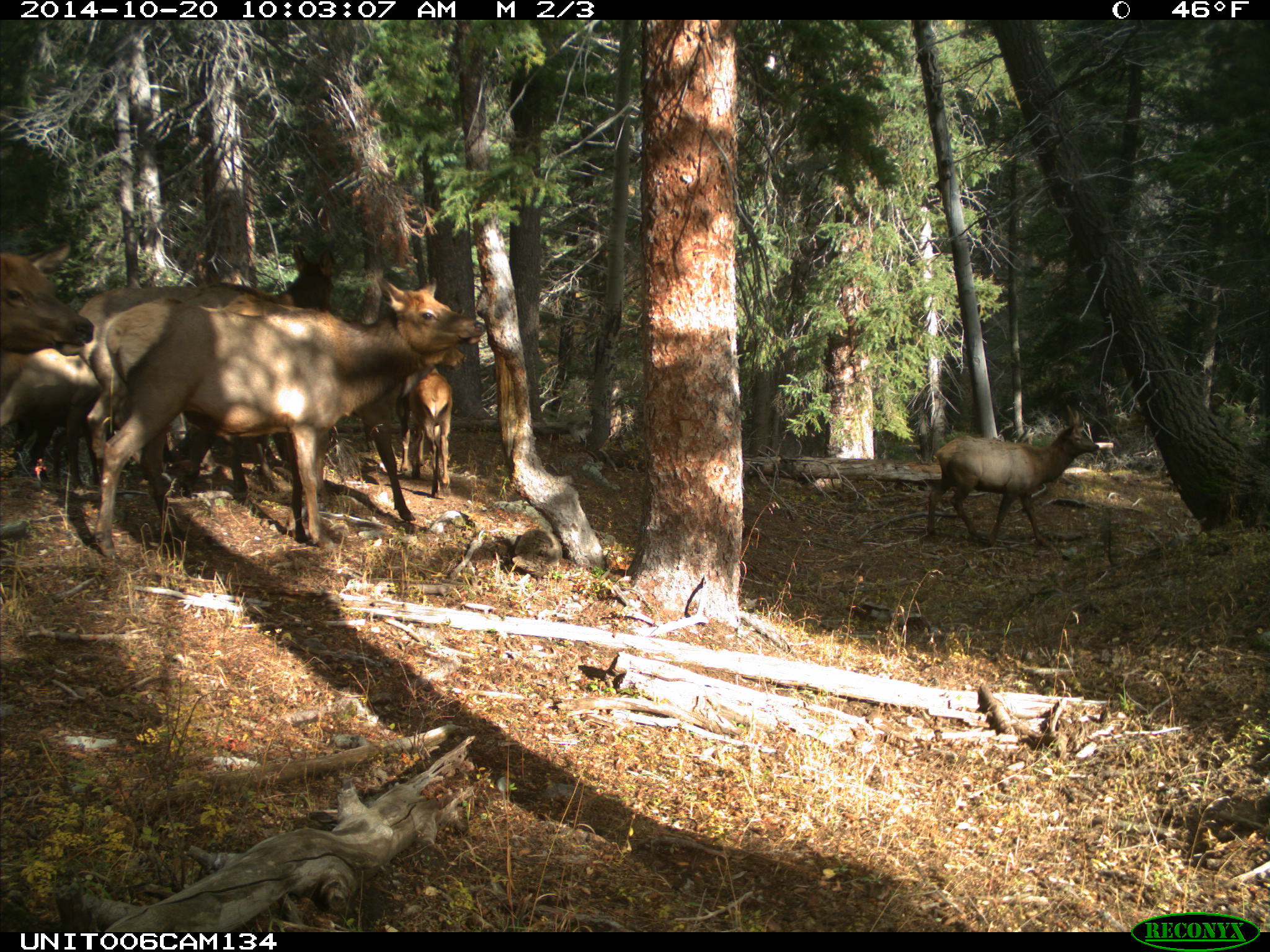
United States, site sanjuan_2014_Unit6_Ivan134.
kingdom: Animalia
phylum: Chordata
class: Mammalia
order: Artiodactyla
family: Cervidae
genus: Cervus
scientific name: Cervus elaphus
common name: red deer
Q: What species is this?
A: Cervus elaphus (red deer).